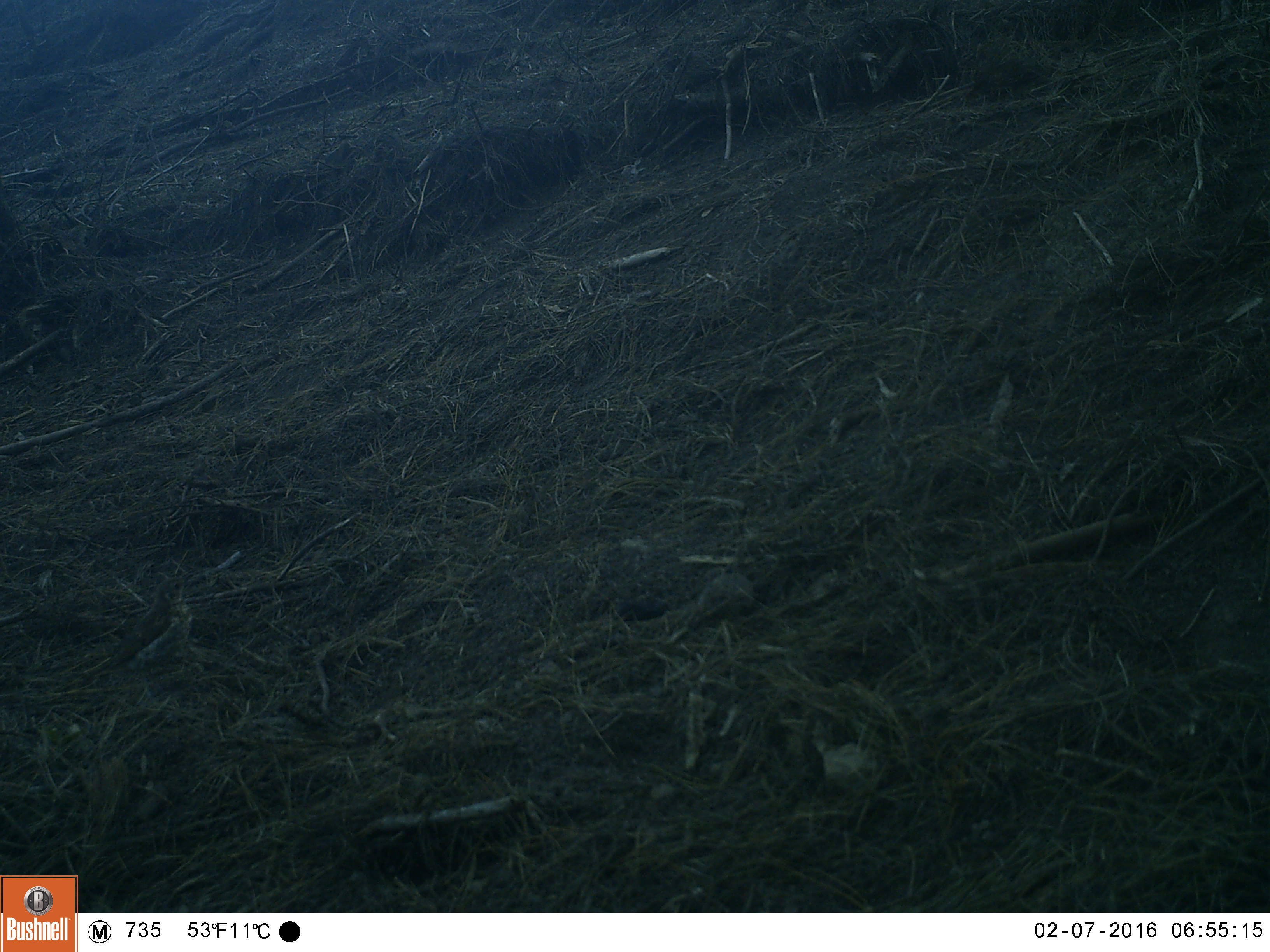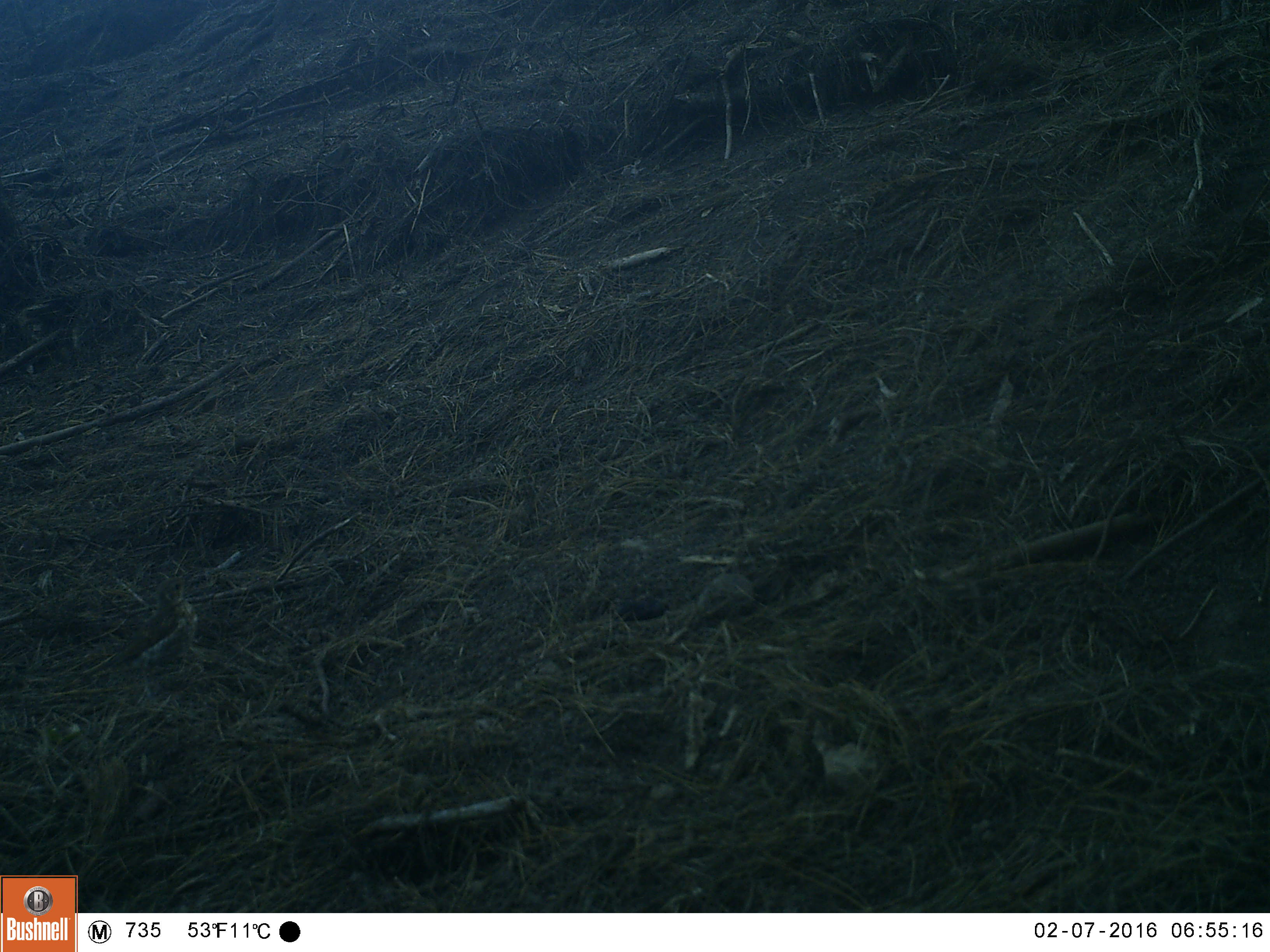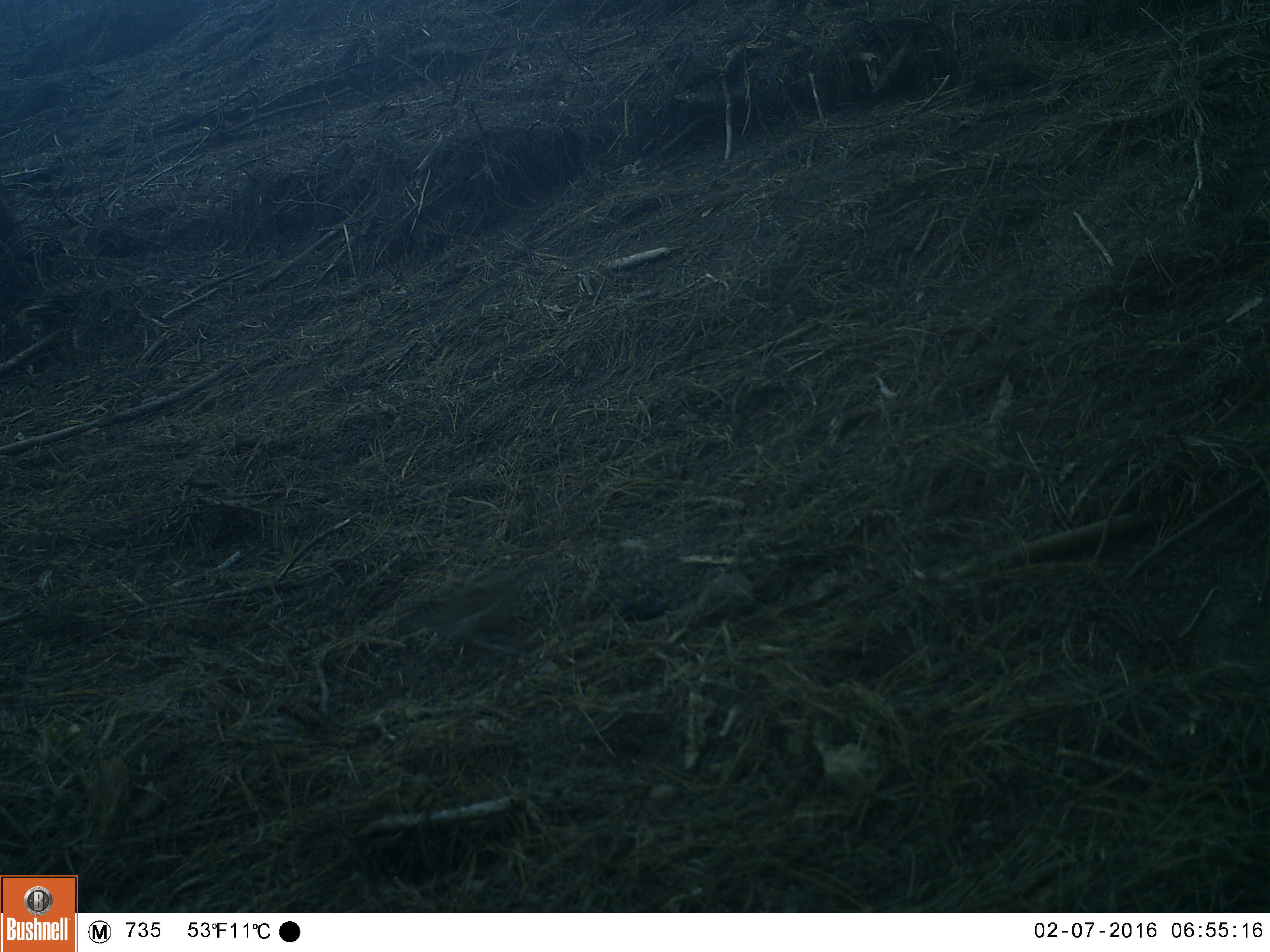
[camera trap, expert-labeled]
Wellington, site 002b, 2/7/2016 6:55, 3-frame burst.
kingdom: Animalia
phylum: Chordata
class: Aves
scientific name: Aves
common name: bird